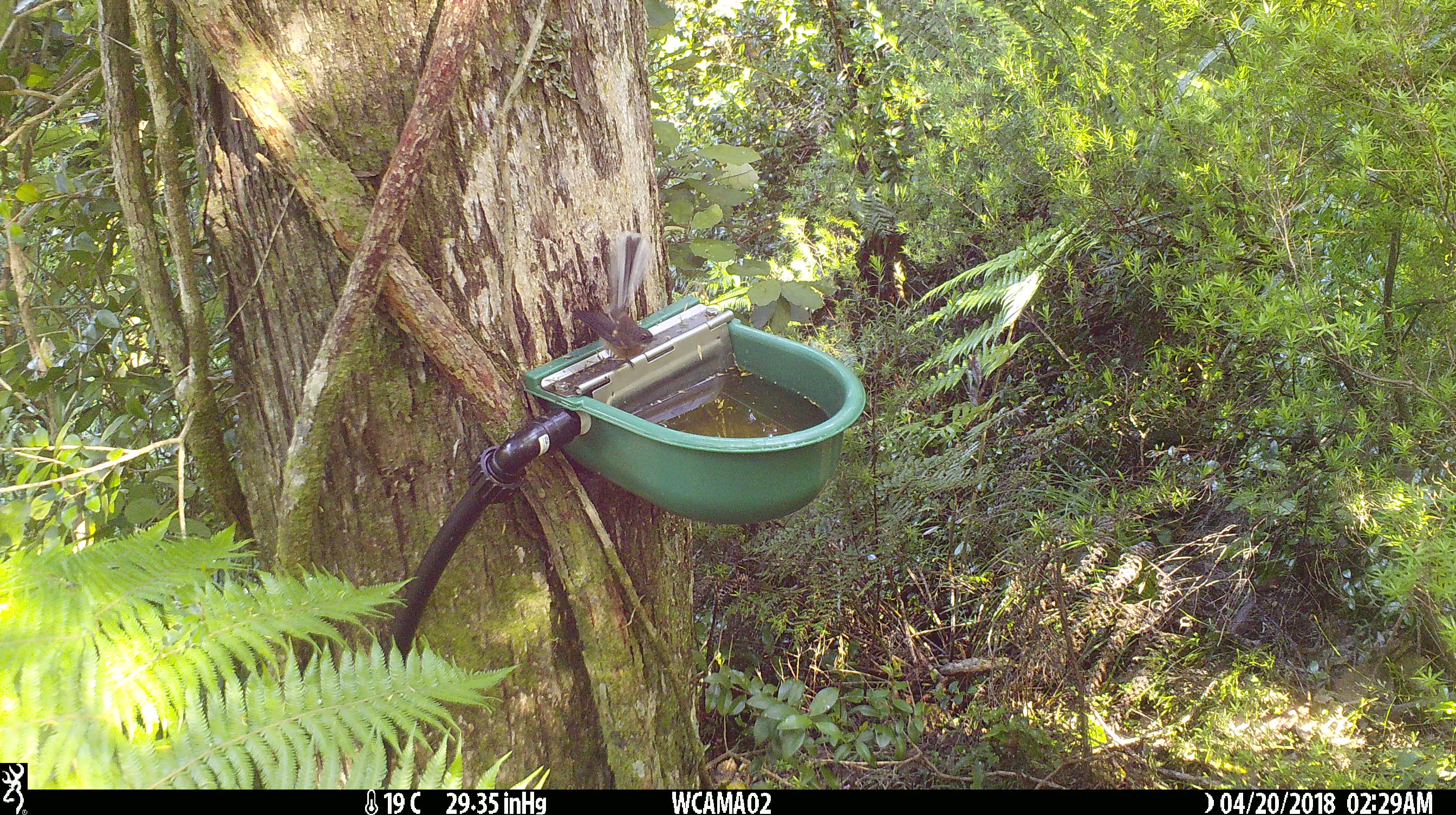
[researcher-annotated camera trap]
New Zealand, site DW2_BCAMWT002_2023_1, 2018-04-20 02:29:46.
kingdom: Animalia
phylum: Chordata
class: Aves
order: Passeriformes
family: Rhipiduridae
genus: Rhipidura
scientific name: Rhipidura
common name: fantails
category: fantail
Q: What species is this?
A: Fantail (fantails) (Rhipidura).